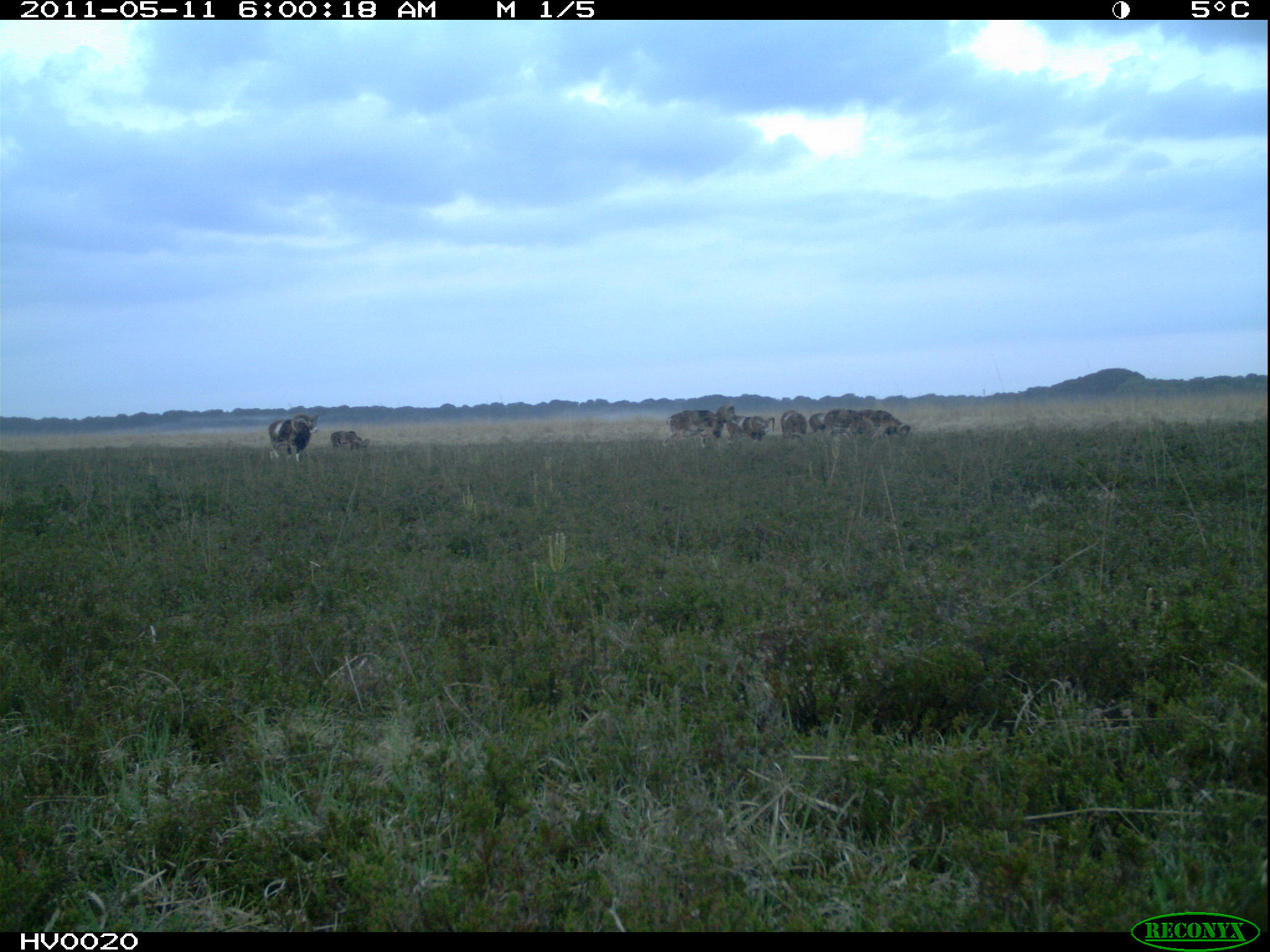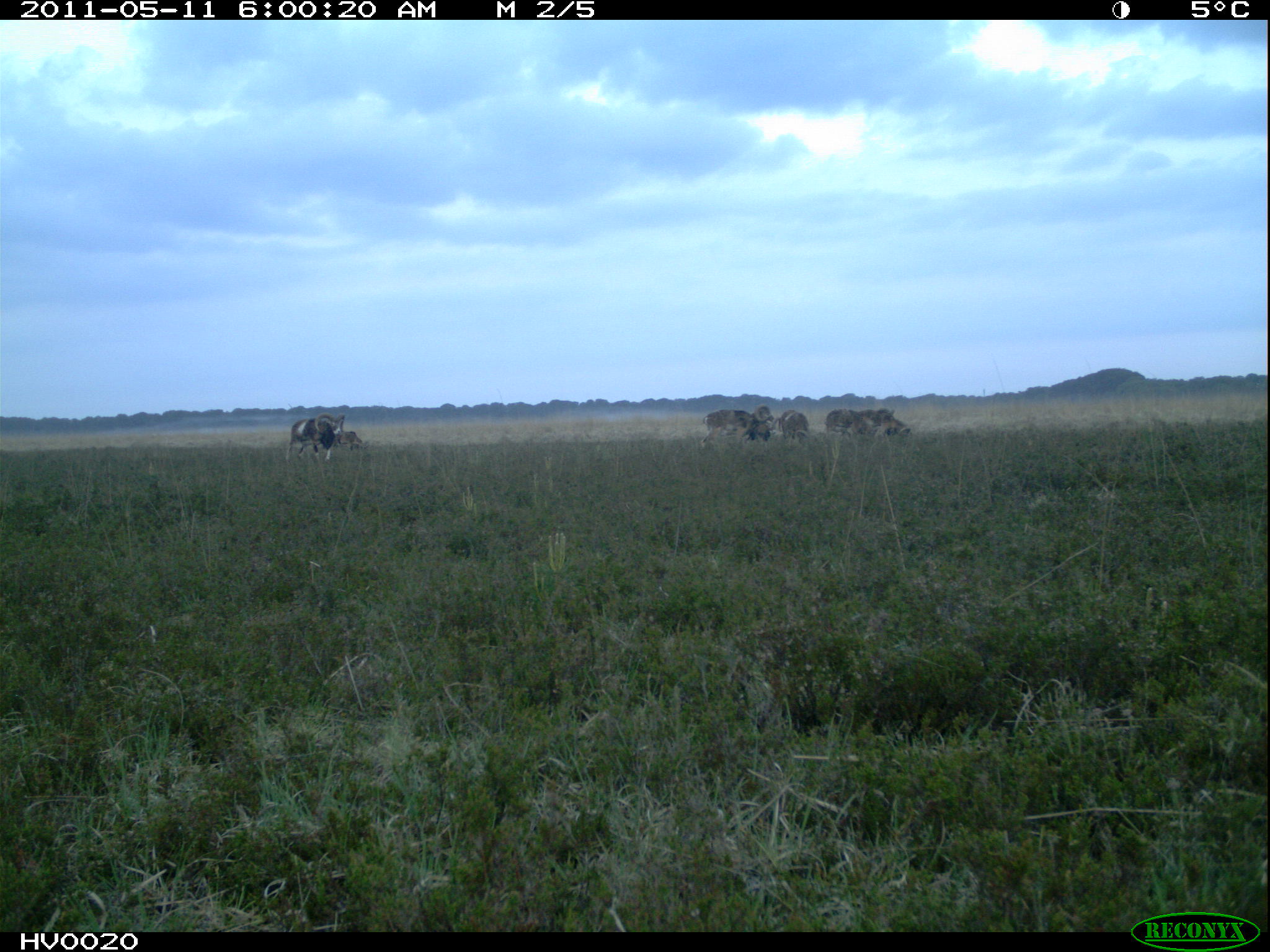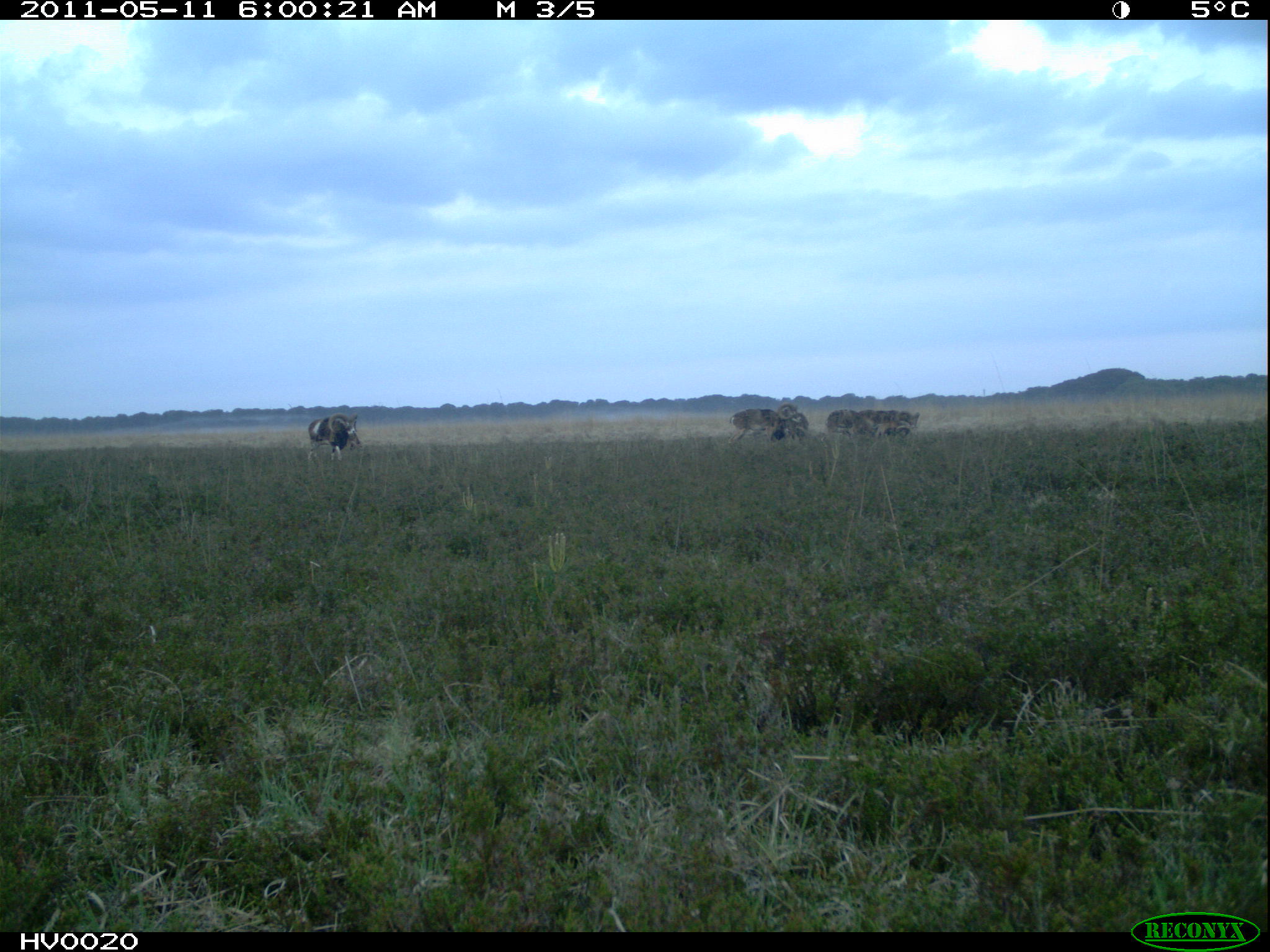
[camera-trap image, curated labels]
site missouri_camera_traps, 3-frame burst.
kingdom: Animalia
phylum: Chordata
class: Mammalia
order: Artiodactyla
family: Bovidae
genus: Ovis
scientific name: Ovis ammon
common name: mouflon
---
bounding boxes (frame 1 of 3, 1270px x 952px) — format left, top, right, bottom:
mouflon: 327, 426, 368, 451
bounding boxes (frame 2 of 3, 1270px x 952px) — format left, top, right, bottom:
mouflon: 826, 407, 918, 439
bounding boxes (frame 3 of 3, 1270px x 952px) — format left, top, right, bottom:
mouflon: 824, 407, 925, 439